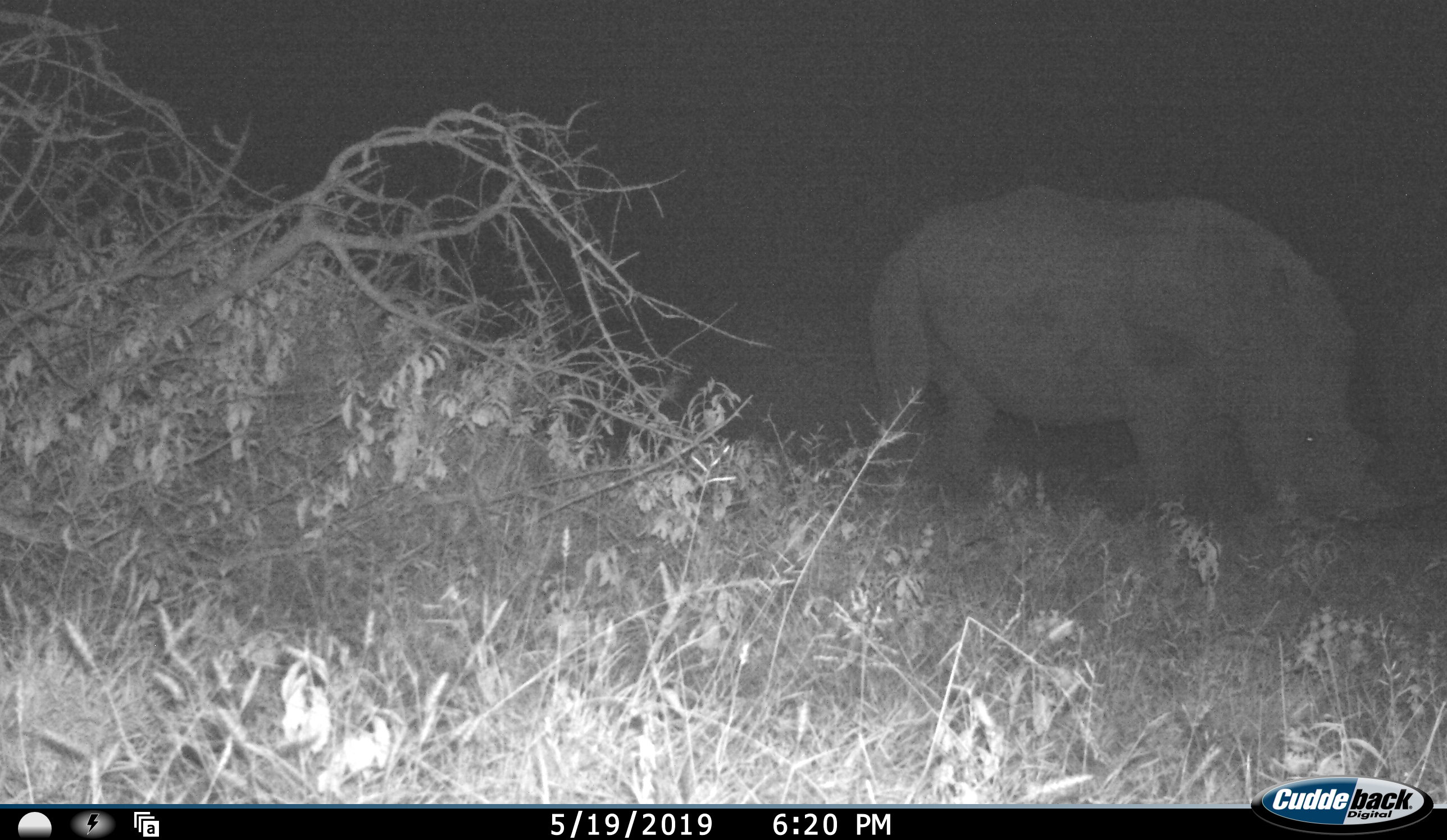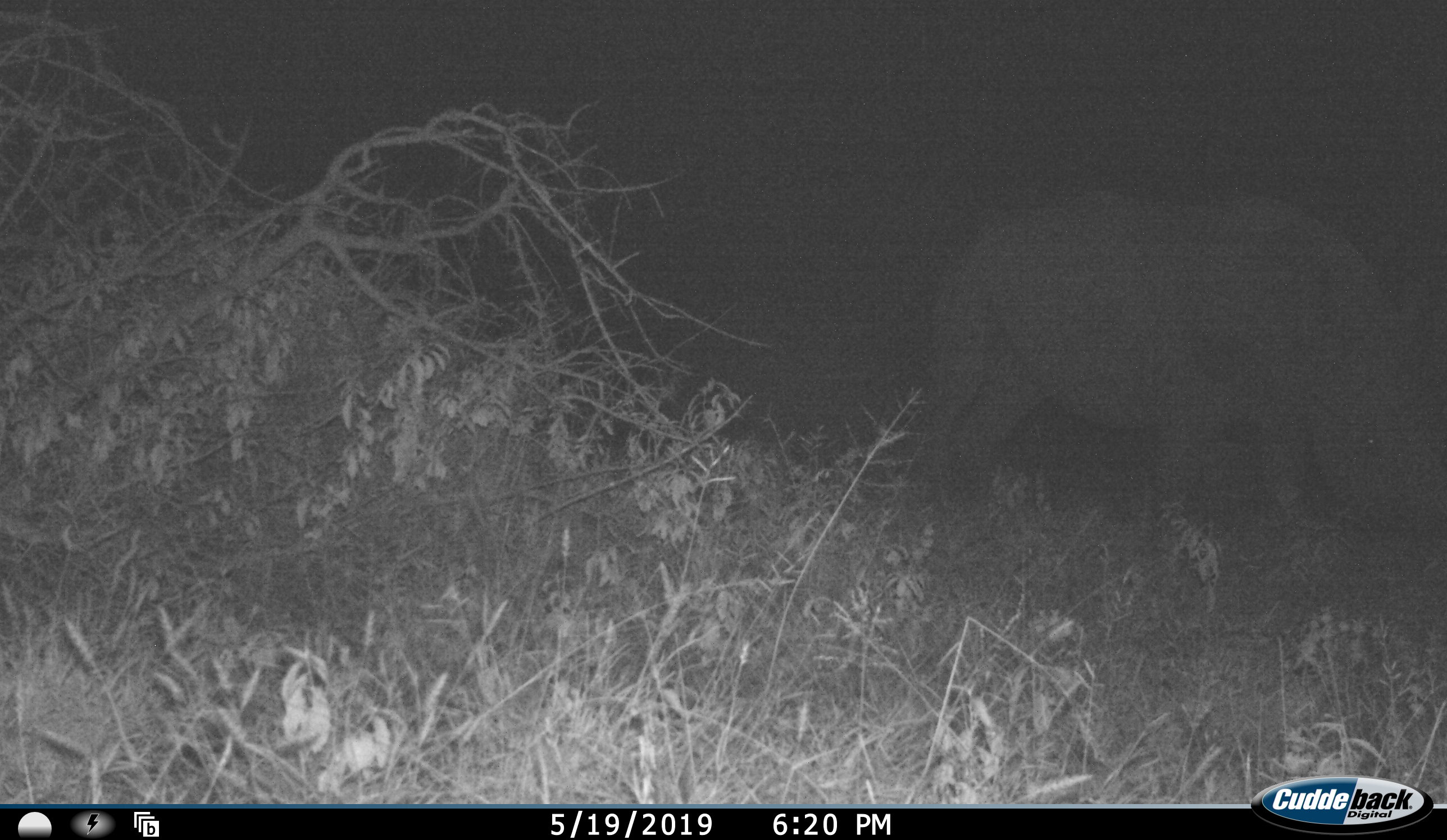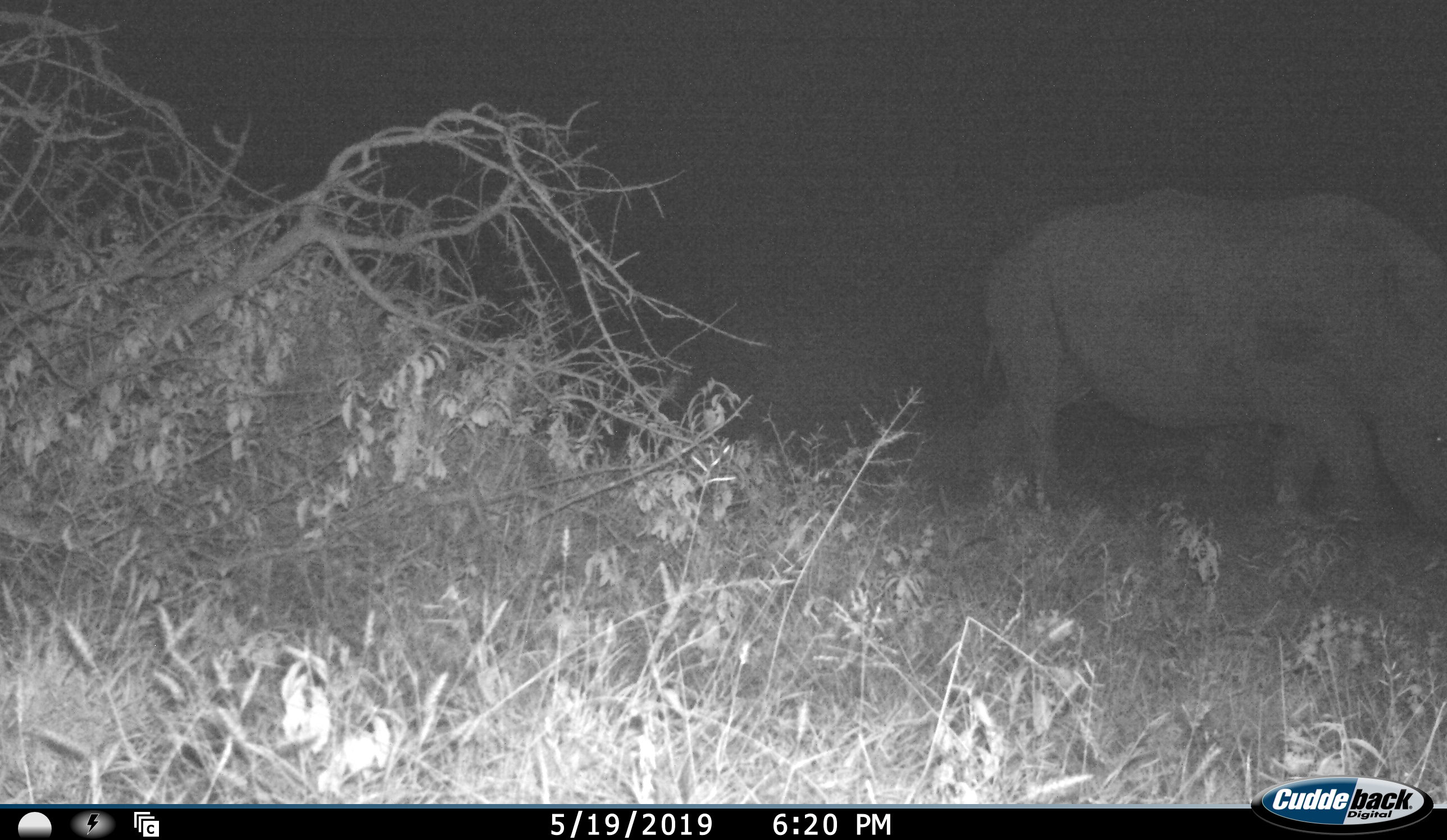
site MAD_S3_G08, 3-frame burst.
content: unidentified animal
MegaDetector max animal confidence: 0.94